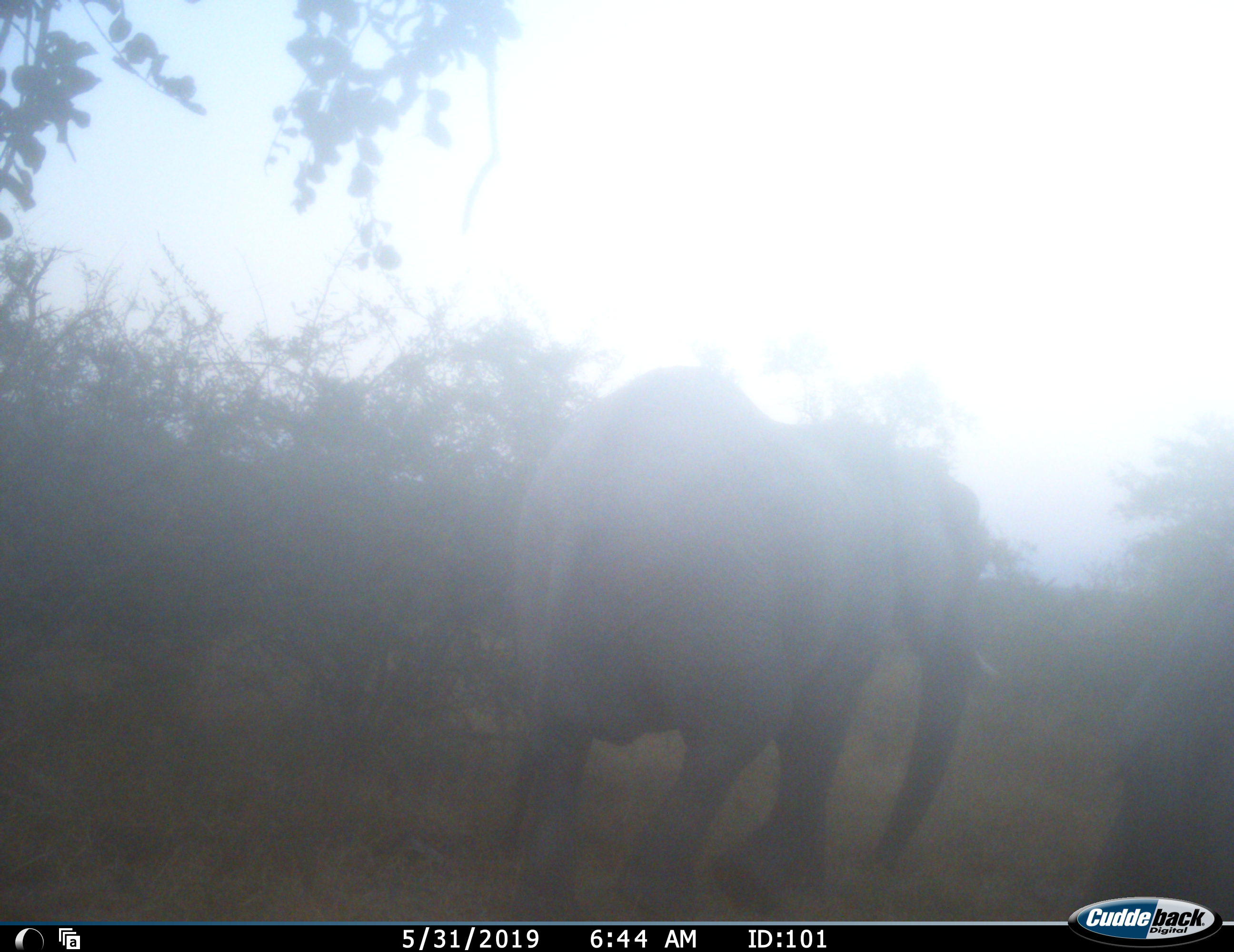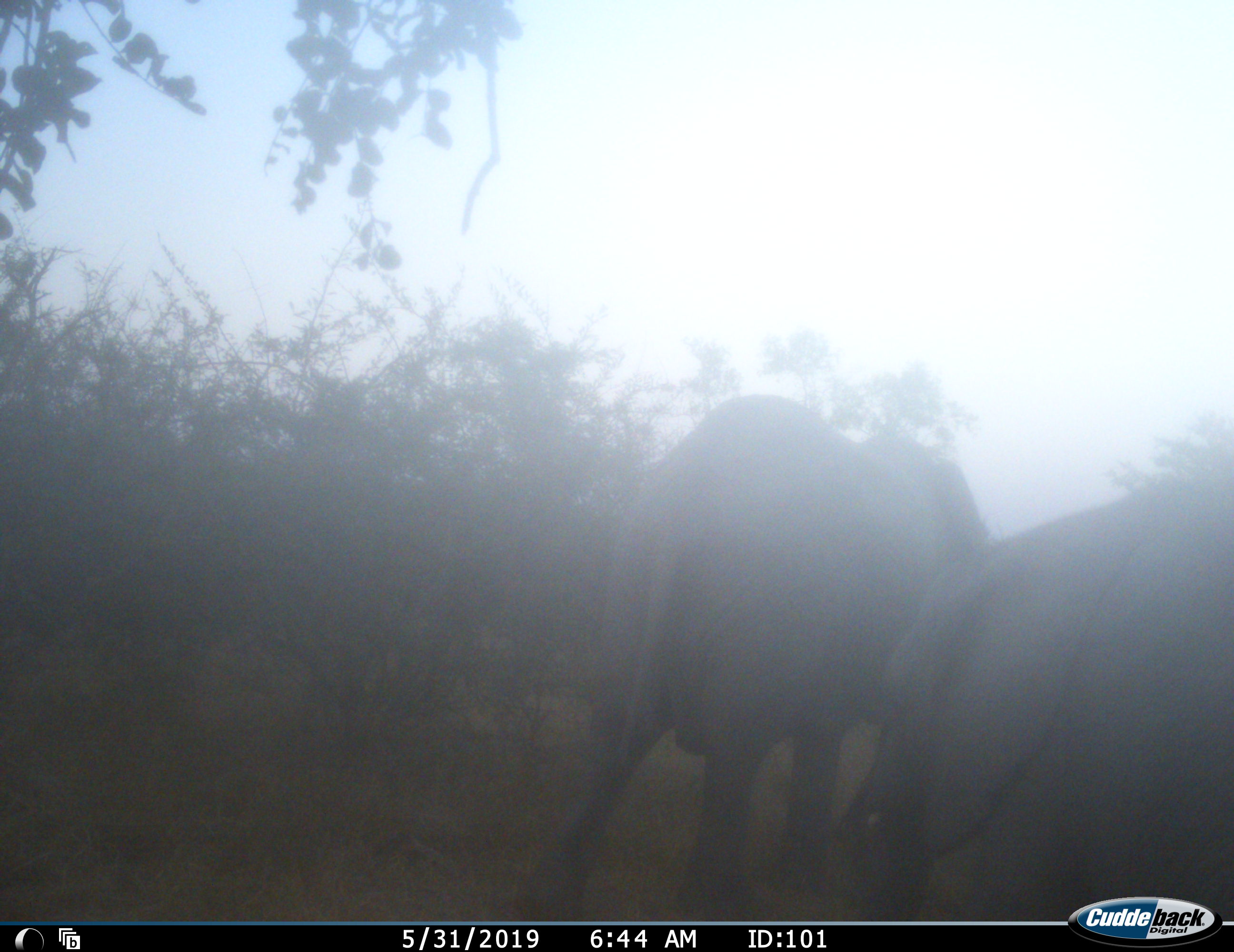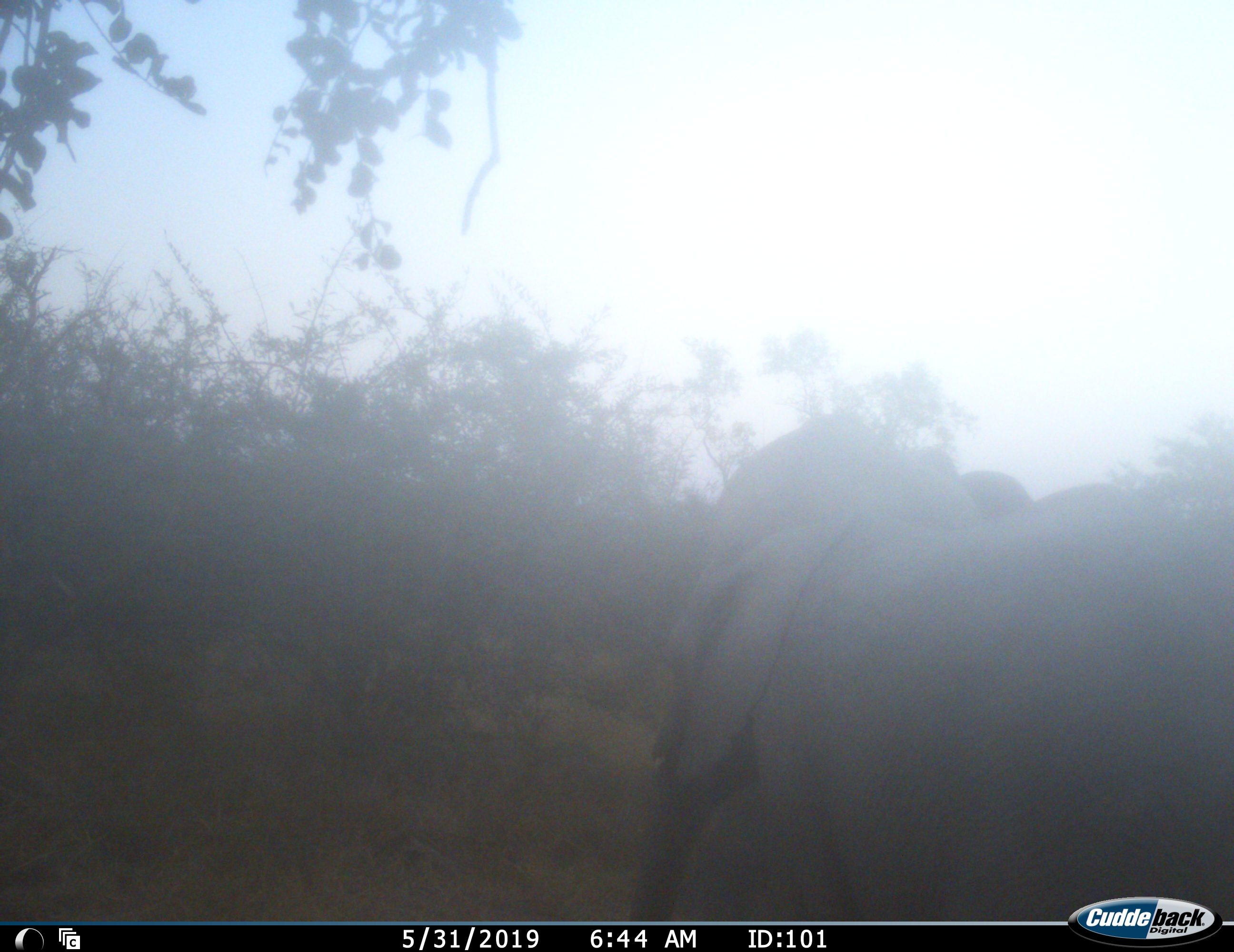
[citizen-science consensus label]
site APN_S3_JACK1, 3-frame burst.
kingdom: Animalia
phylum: Chordata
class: Mammalia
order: Proboscidea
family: Elephantidae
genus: Loxodonta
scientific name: Loxodonta africana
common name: african bush elephant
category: elephant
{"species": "elephant (african bush elephant) (Loxodonta africana)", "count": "2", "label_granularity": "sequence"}